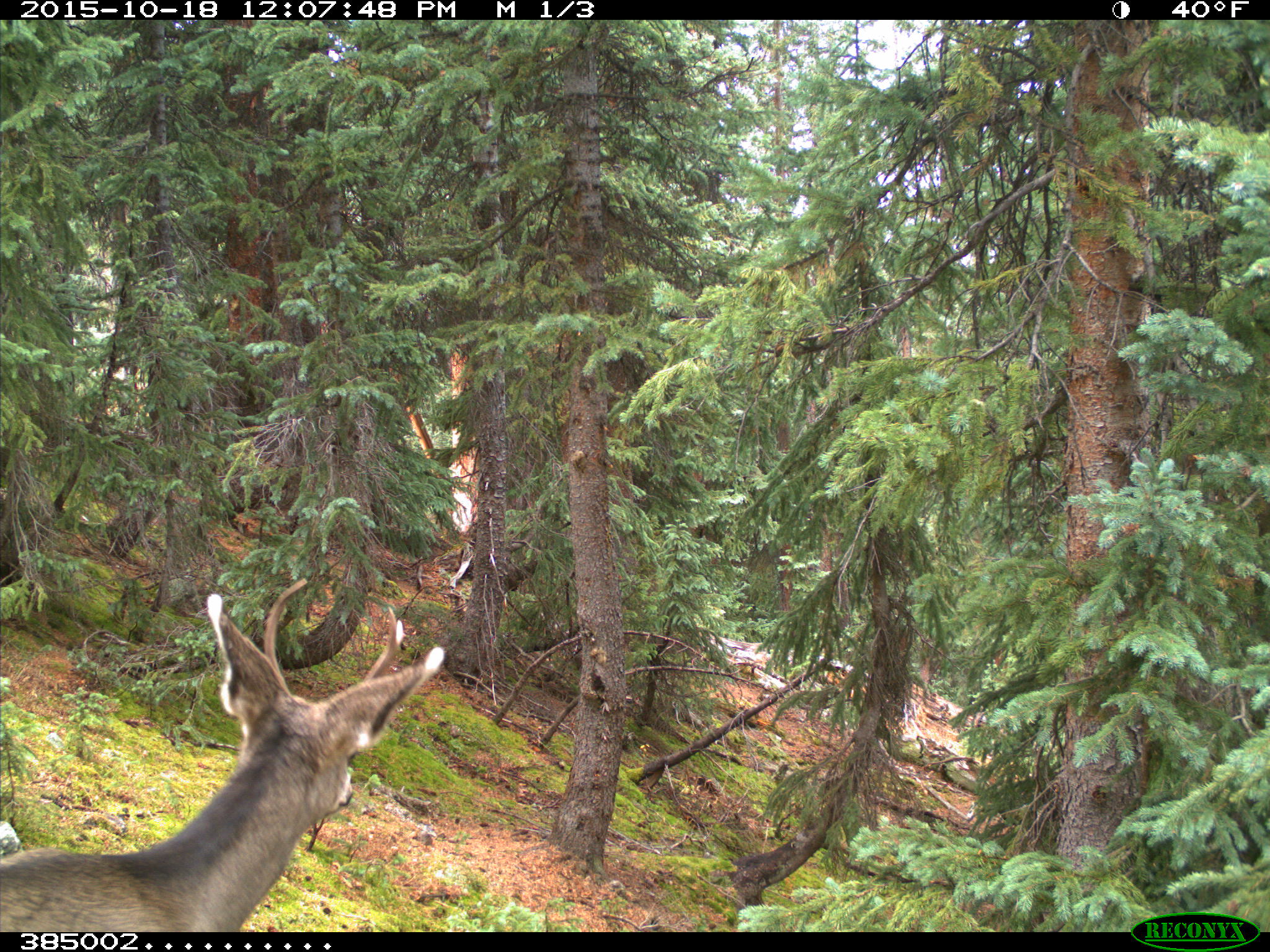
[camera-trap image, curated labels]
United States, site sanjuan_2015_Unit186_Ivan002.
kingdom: Animalia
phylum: Chordata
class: Mammalia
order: Artiodactyla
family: Cervidae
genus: Odocoileus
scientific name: Odocoileus hemionus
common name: mule deer